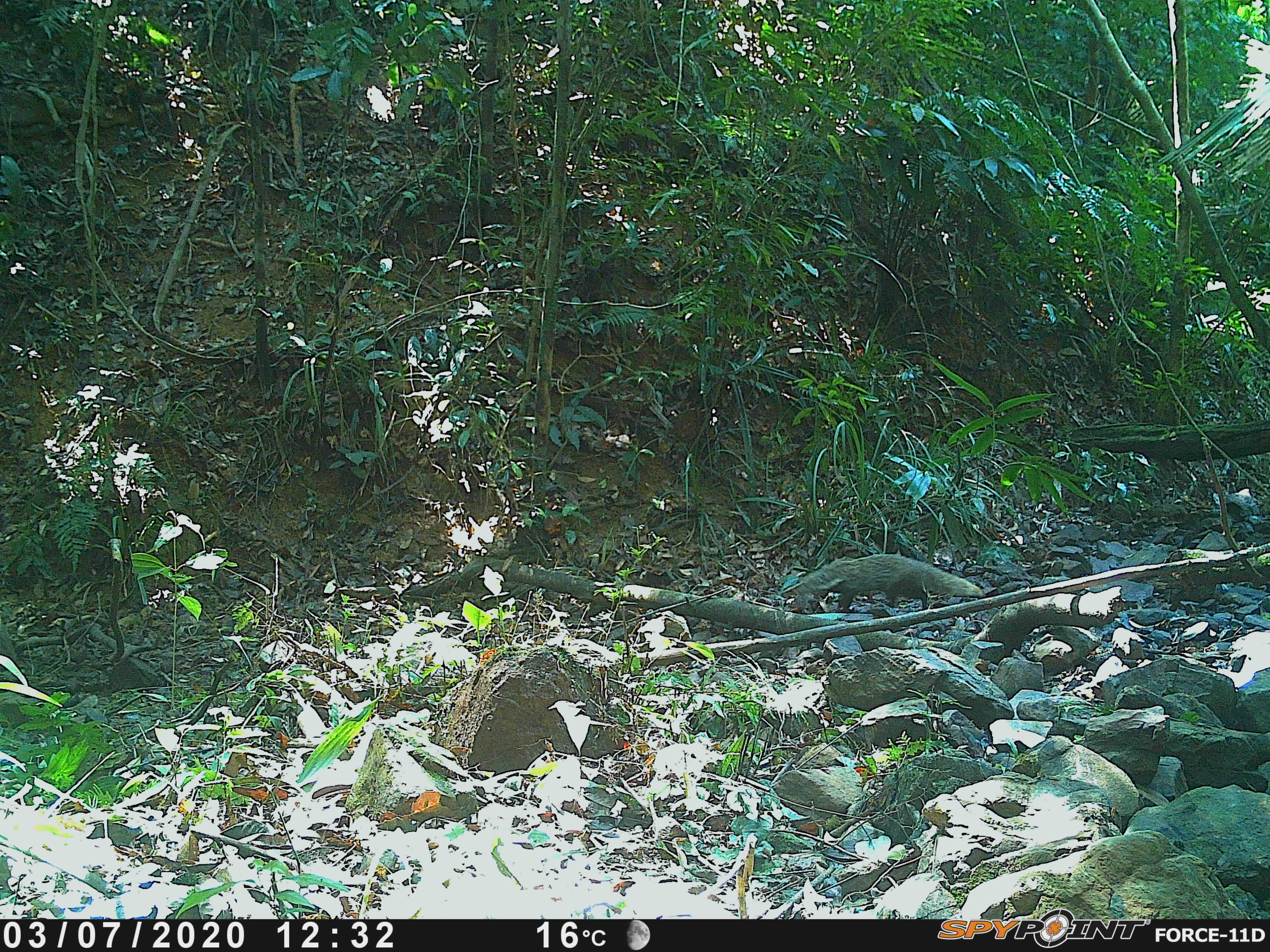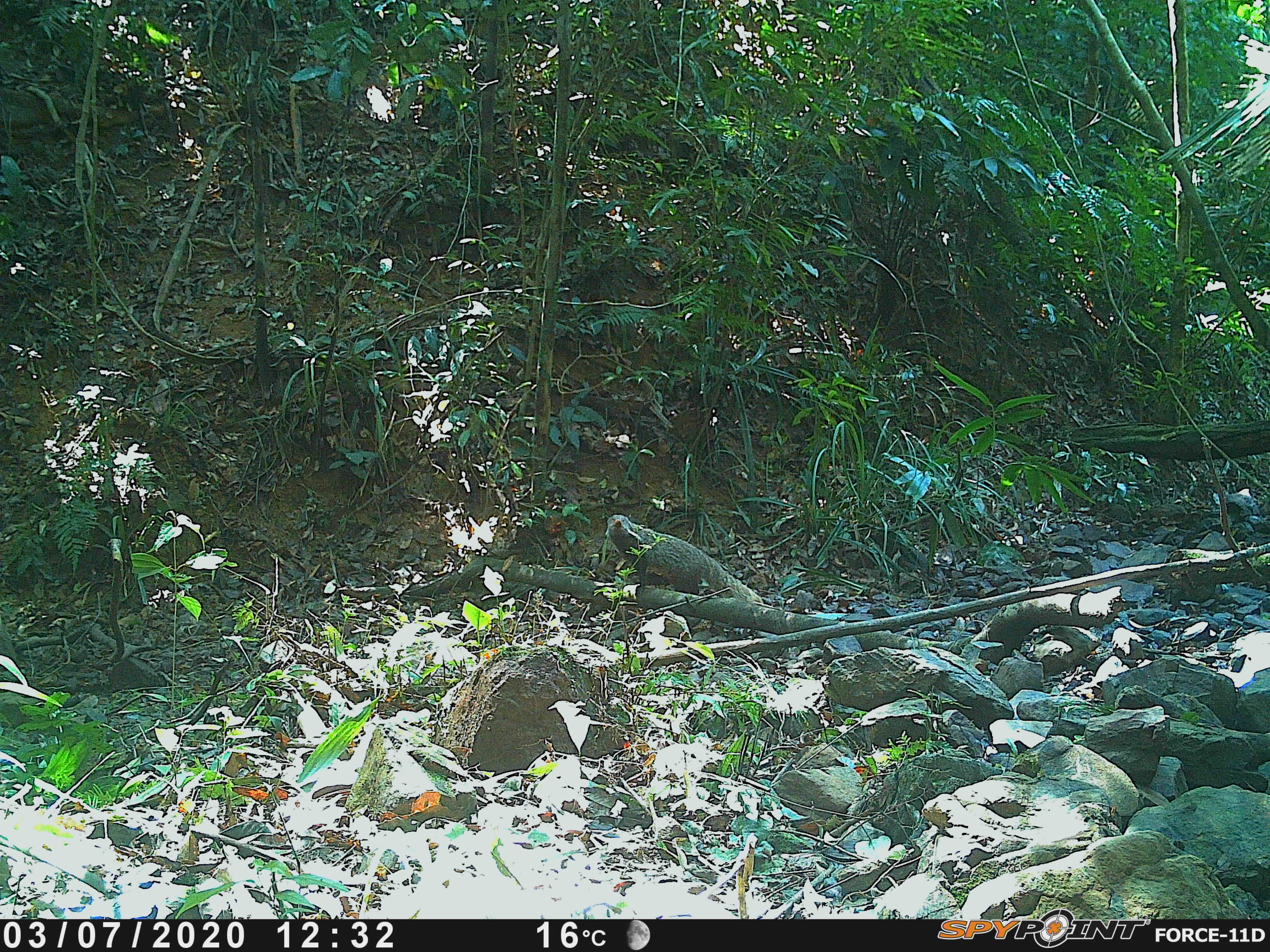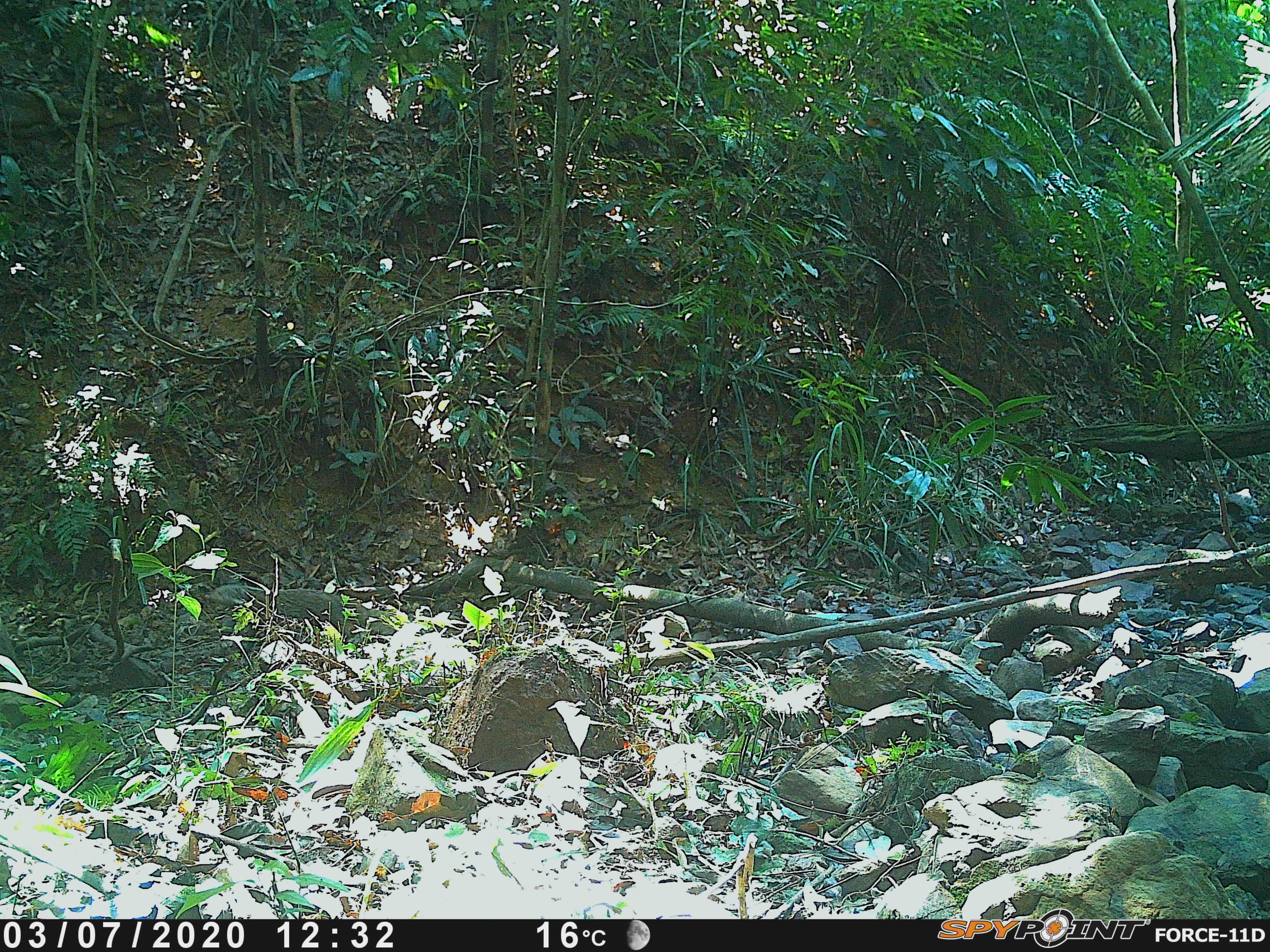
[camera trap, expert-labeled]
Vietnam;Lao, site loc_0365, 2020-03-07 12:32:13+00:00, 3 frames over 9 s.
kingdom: Animalia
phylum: Chordata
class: Mammalia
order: Carnivora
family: Herpestidae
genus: Urva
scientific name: Urva urva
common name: crab-eating mongoose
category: crab eating mongoose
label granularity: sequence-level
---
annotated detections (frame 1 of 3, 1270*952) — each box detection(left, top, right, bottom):
crab eating mongoose: detection(793, 551, 986, 615)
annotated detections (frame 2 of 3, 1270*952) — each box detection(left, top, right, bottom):
crab eating mongoose: detection(605, 513, 764, 606)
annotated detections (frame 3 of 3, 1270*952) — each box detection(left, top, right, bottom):
crab eating mongoose: detection(202, 583, 354, 637)